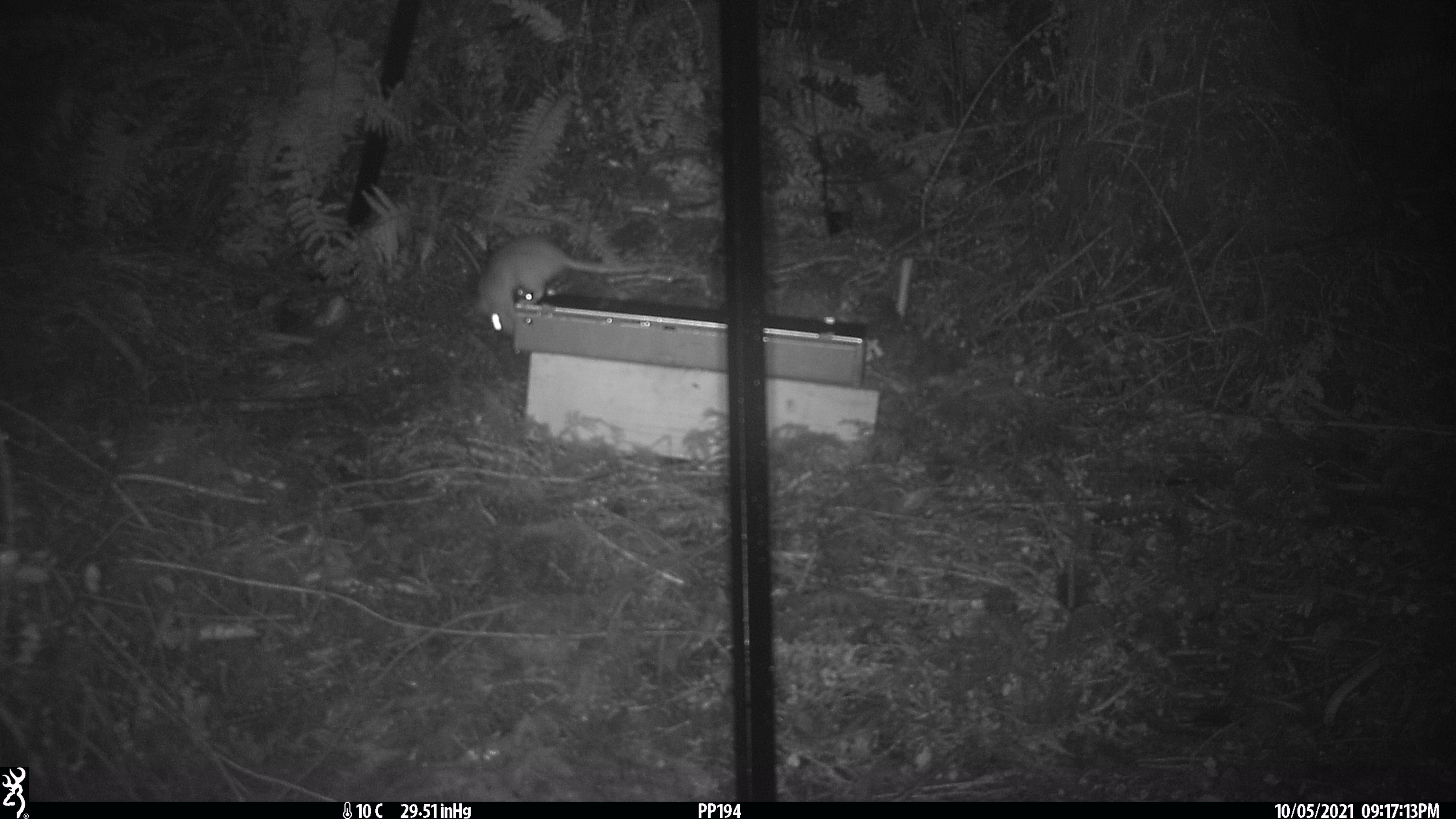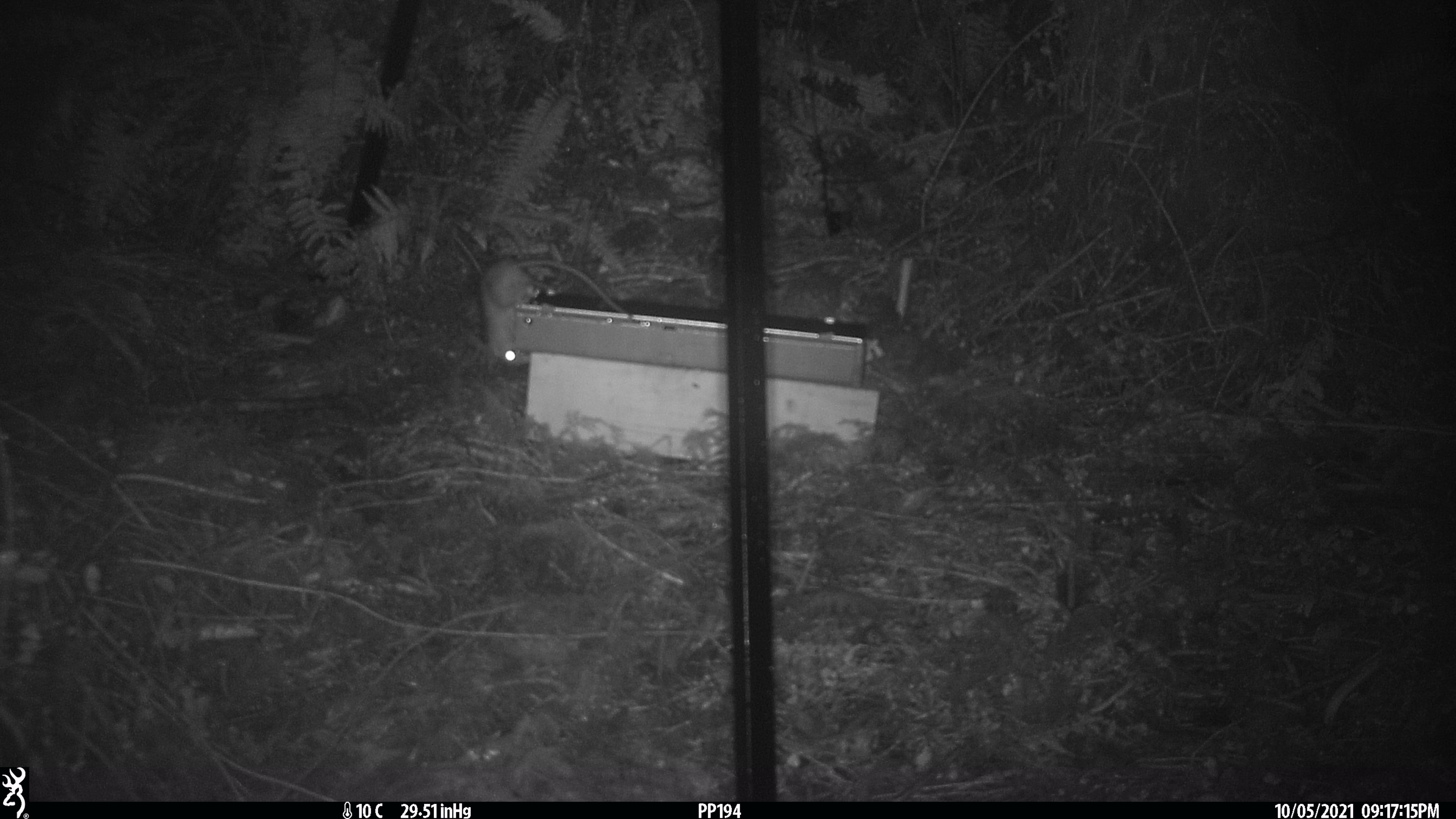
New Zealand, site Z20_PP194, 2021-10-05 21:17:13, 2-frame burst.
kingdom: Animalia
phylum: Chordata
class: Mammalia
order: Rodentia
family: Muridae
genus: Rattus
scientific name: Rattus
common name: rat